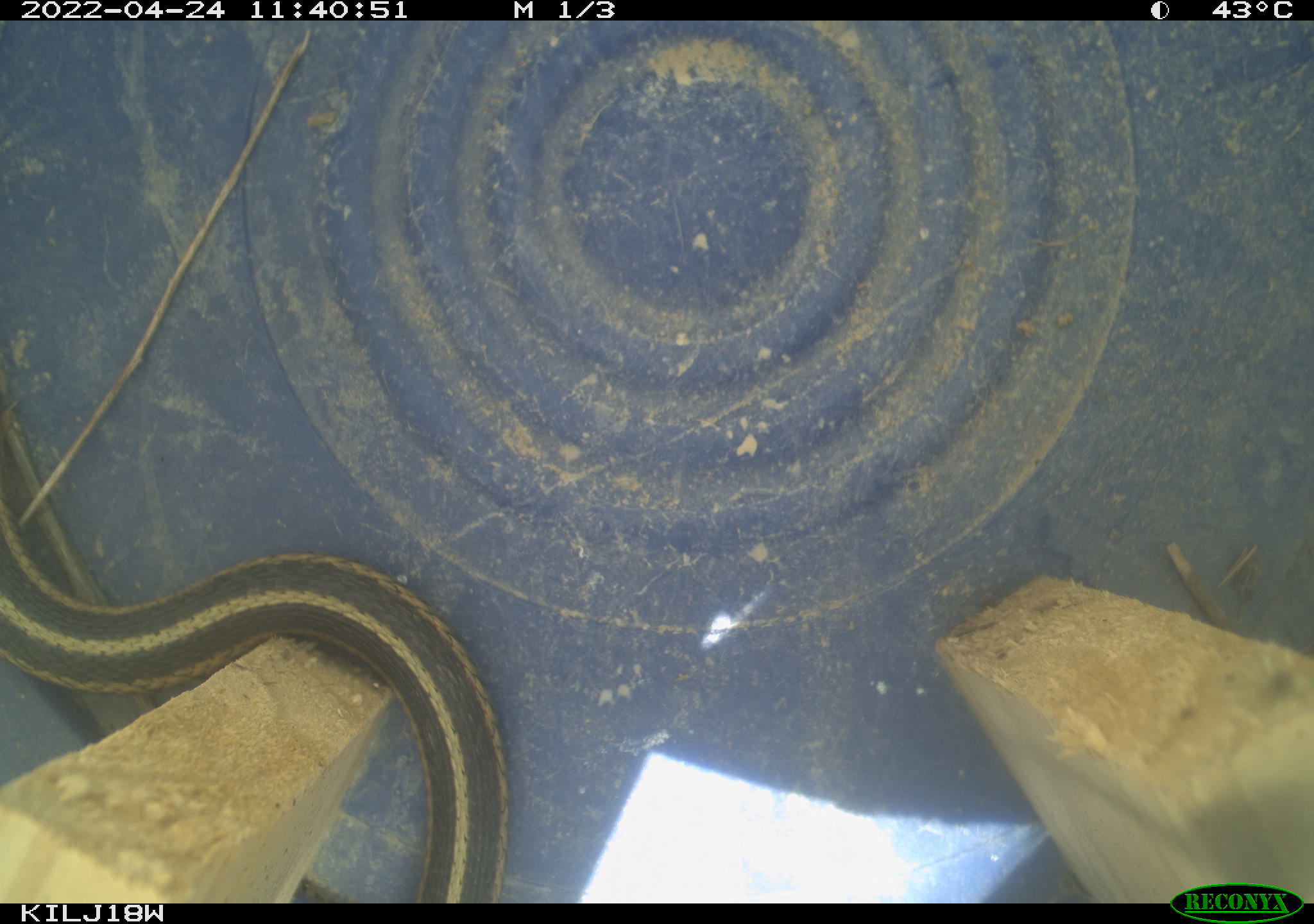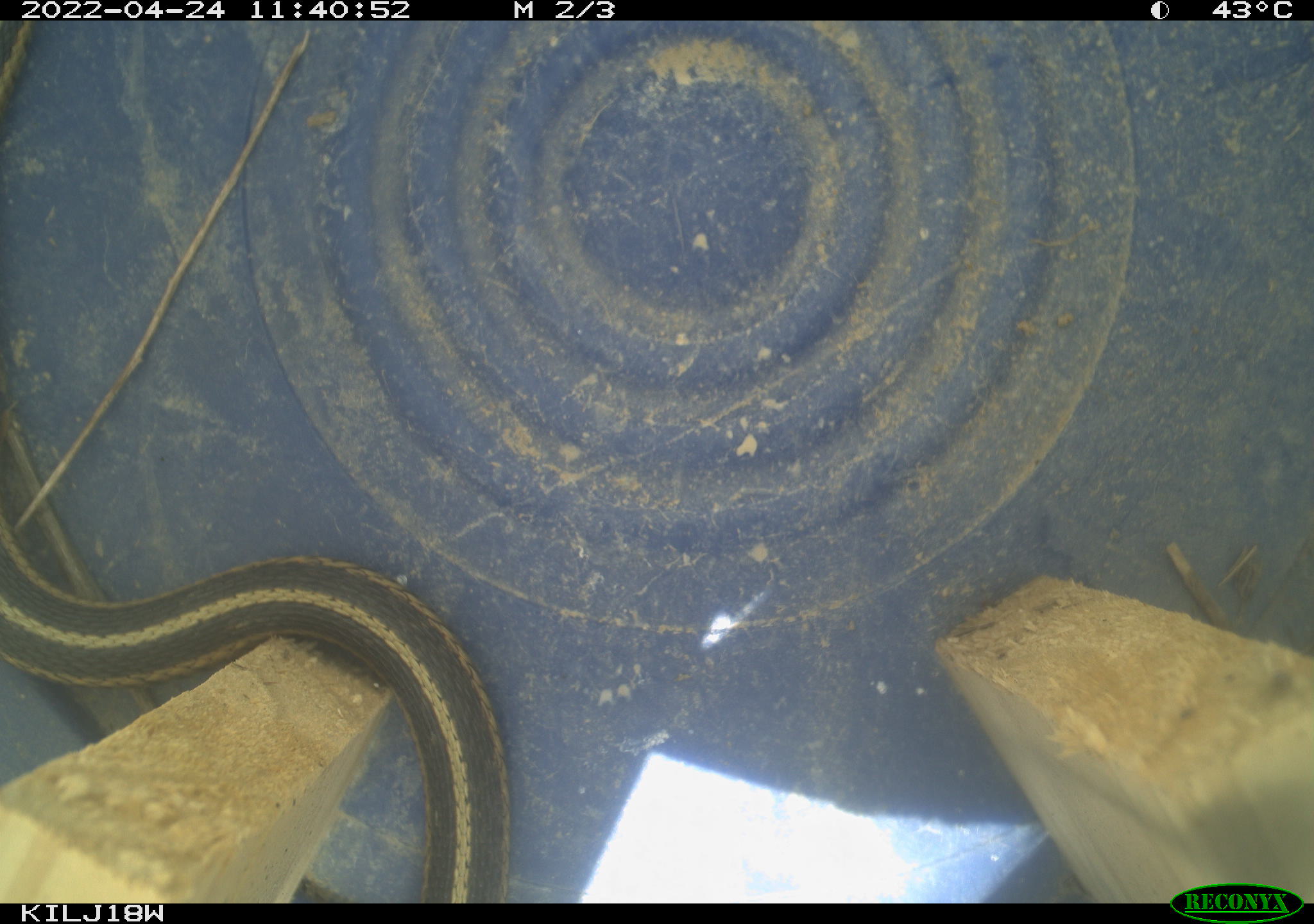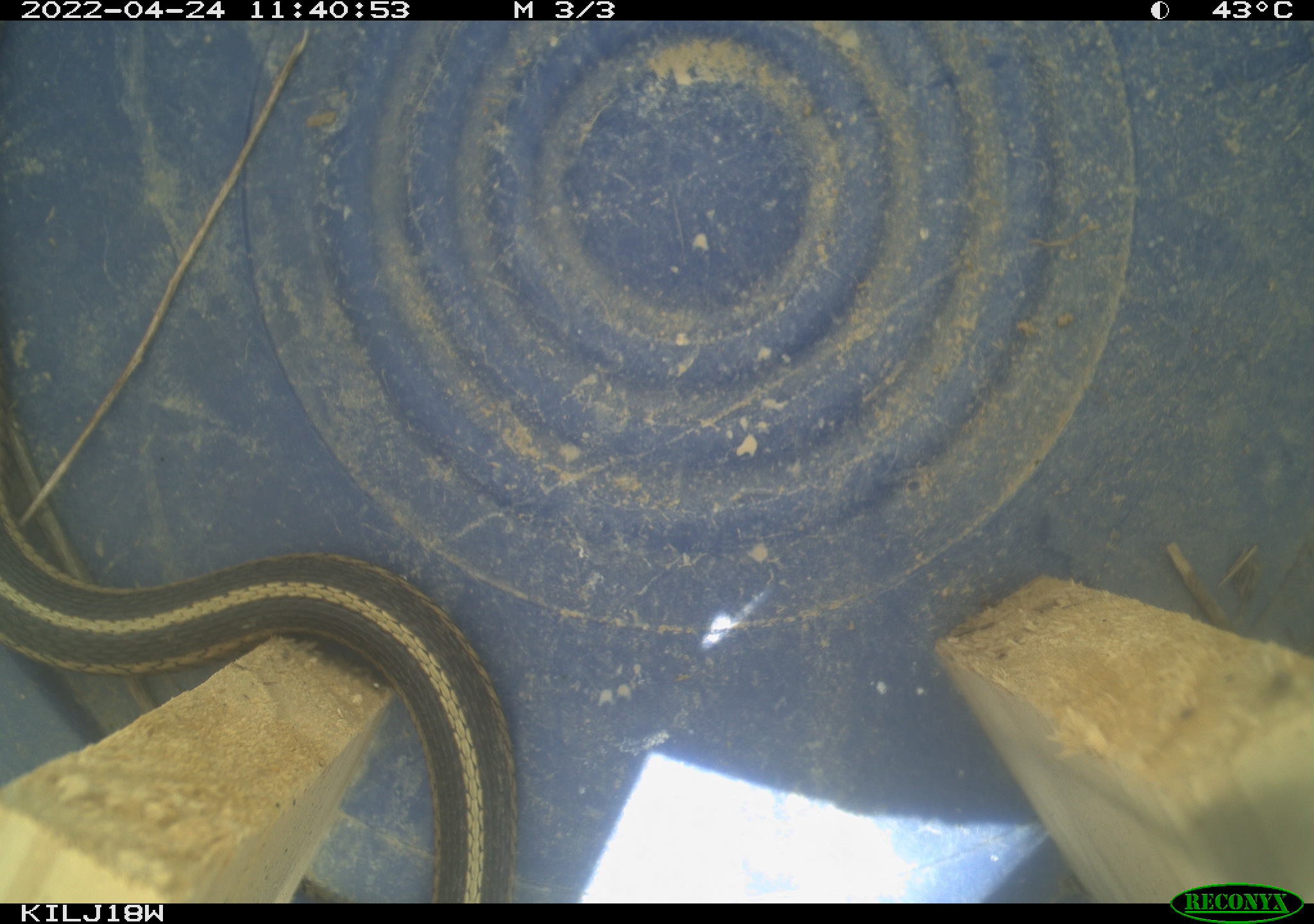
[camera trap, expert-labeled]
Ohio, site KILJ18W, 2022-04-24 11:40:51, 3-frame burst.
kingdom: Animalia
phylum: Chordata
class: Reptilia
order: Squamata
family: Colubridae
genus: Thamnophis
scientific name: Thamnophis sirtalis sirtalis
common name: eastern gartersnake